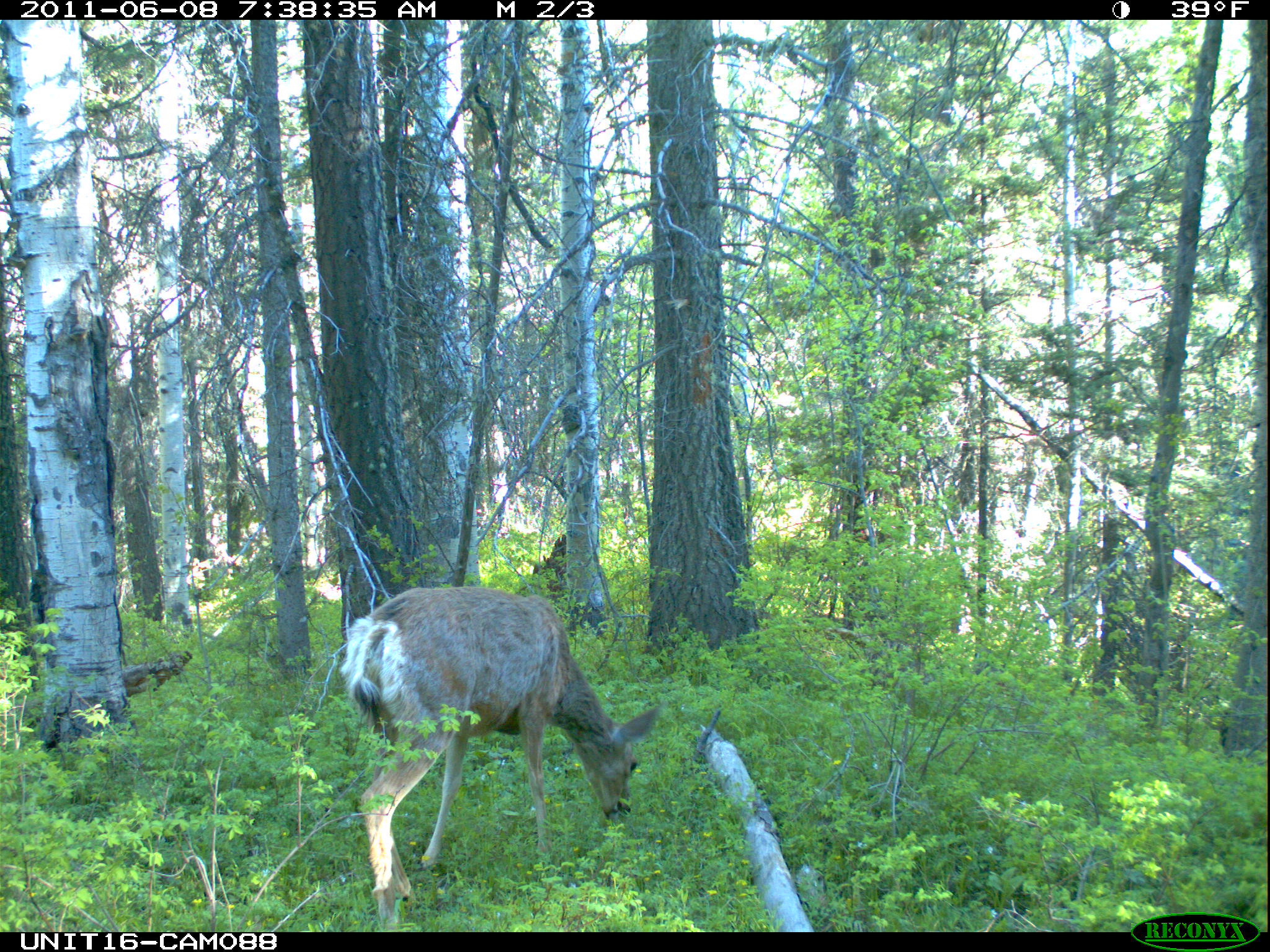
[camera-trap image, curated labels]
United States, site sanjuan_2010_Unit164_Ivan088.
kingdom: Animalia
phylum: Chordata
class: Mammalia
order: Artiodactyla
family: Cervidae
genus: Odocoileus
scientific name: Odocoileus hemionus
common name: mule deer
Odocoileus hemionus (mule deer).